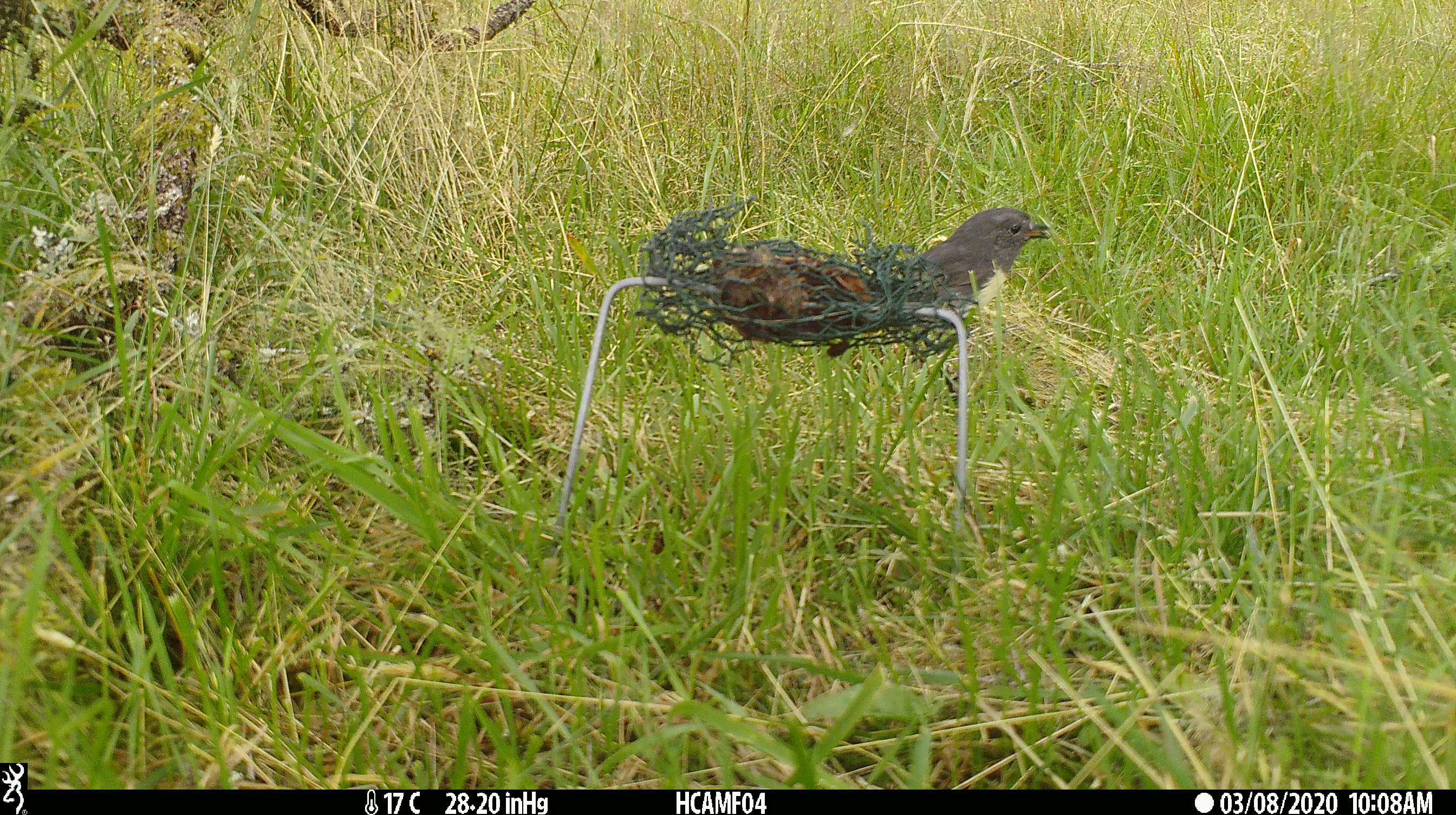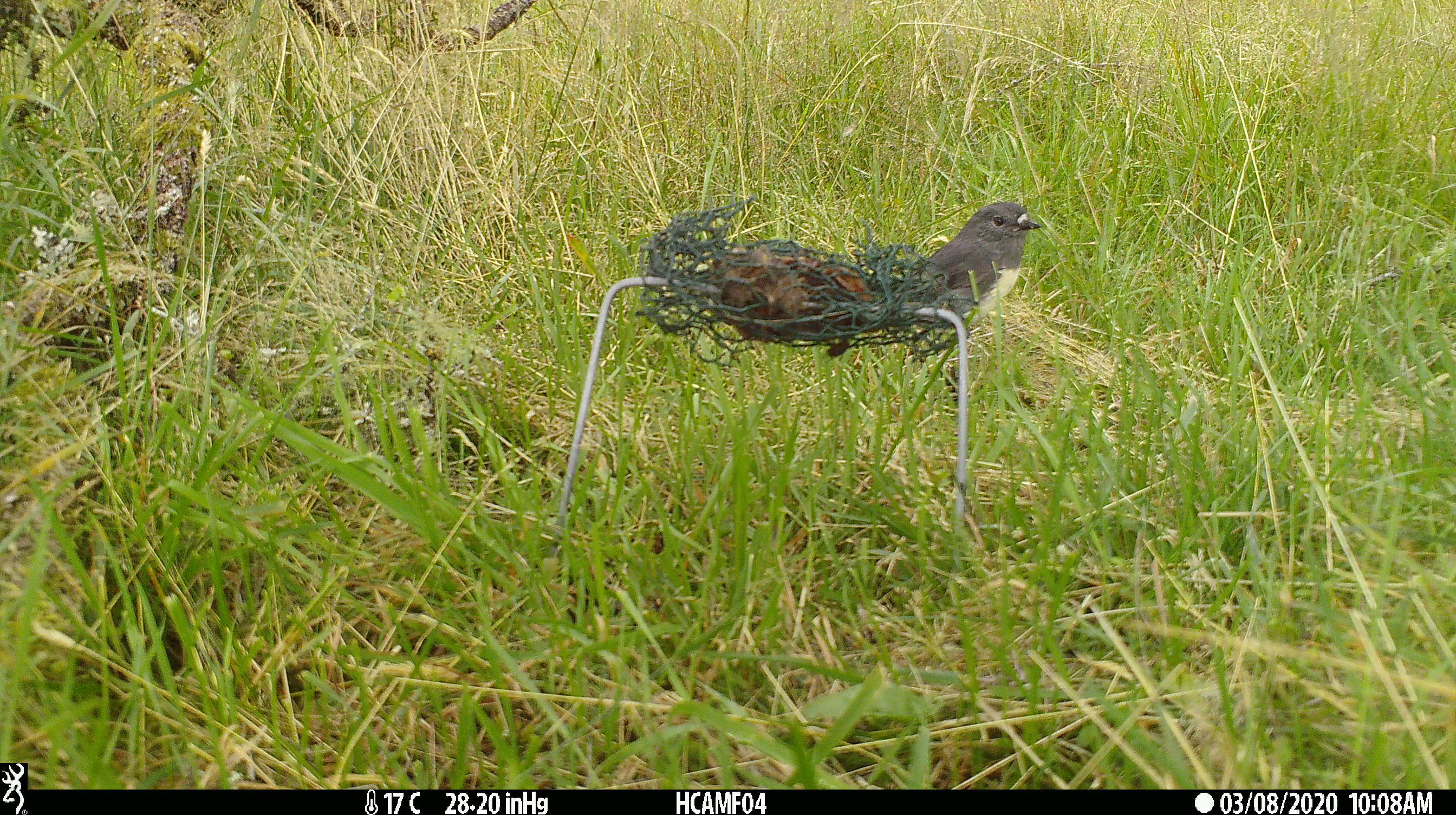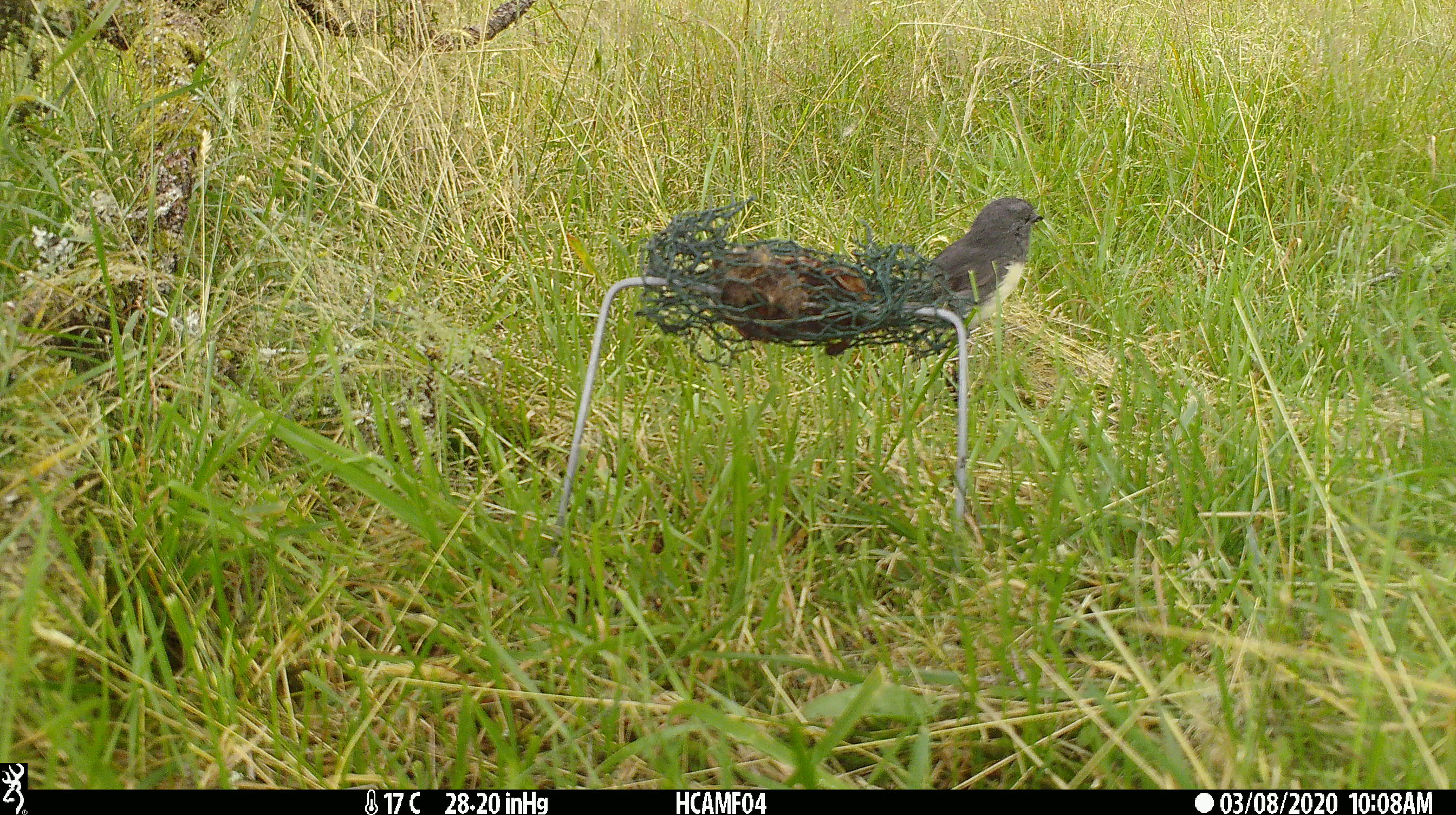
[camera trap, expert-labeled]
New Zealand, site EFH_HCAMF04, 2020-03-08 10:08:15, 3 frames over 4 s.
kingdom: Animalia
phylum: Chordata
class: Aves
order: Passeriformes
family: Petroicidae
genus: Petroica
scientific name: Petroica australis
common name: new zealand robin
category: robin